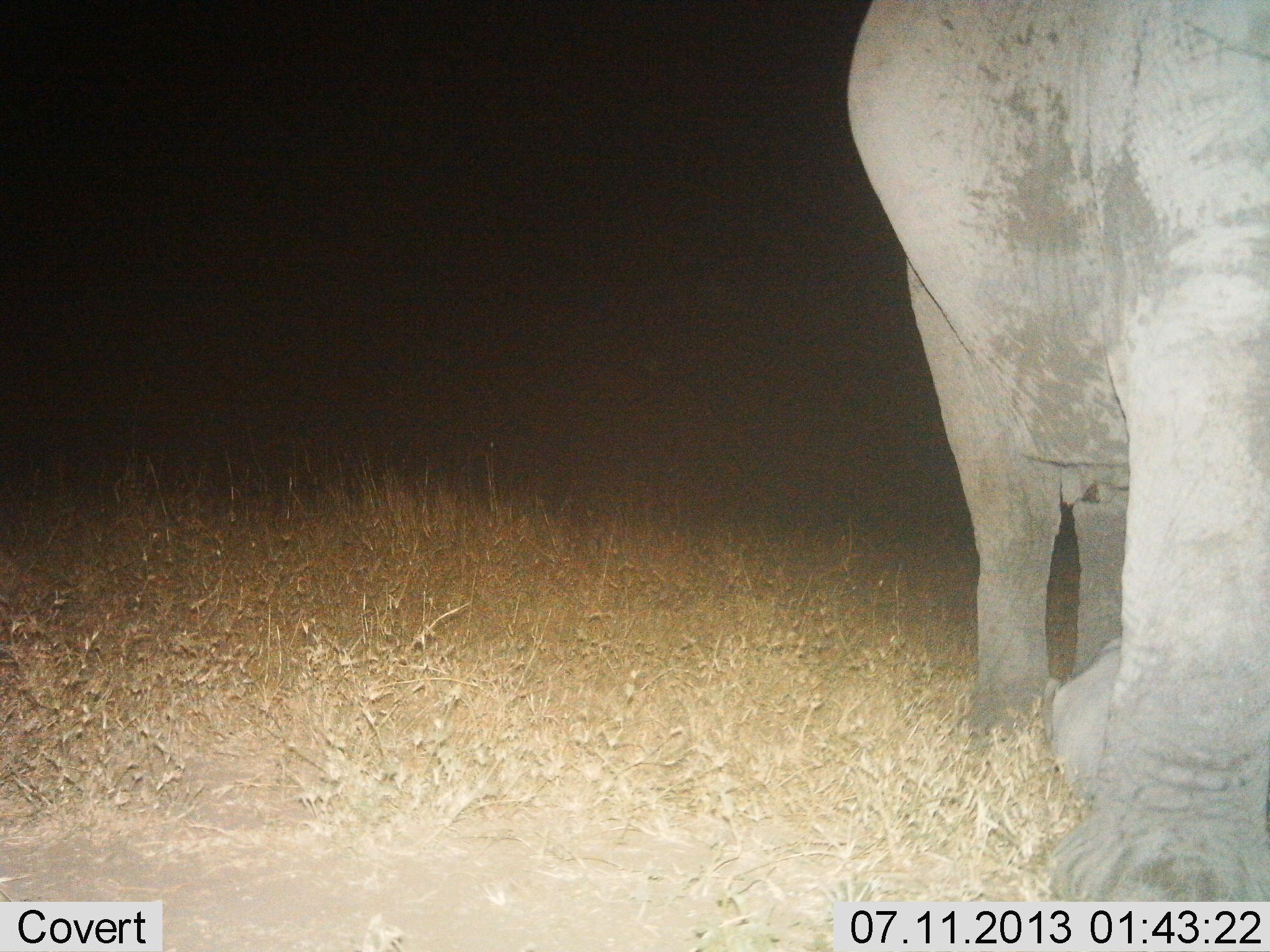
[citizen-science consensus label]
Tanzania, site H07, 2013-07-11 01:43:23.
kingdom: Animalia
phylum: Chordata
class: Mammalia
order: Proboscidea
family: Elephantidae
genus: Loxodonta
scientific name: Loxodonta africana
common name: african bush elephant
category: elephant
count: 1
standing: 93%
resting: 15%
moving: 7%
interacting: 0%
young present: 15%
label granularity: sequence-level